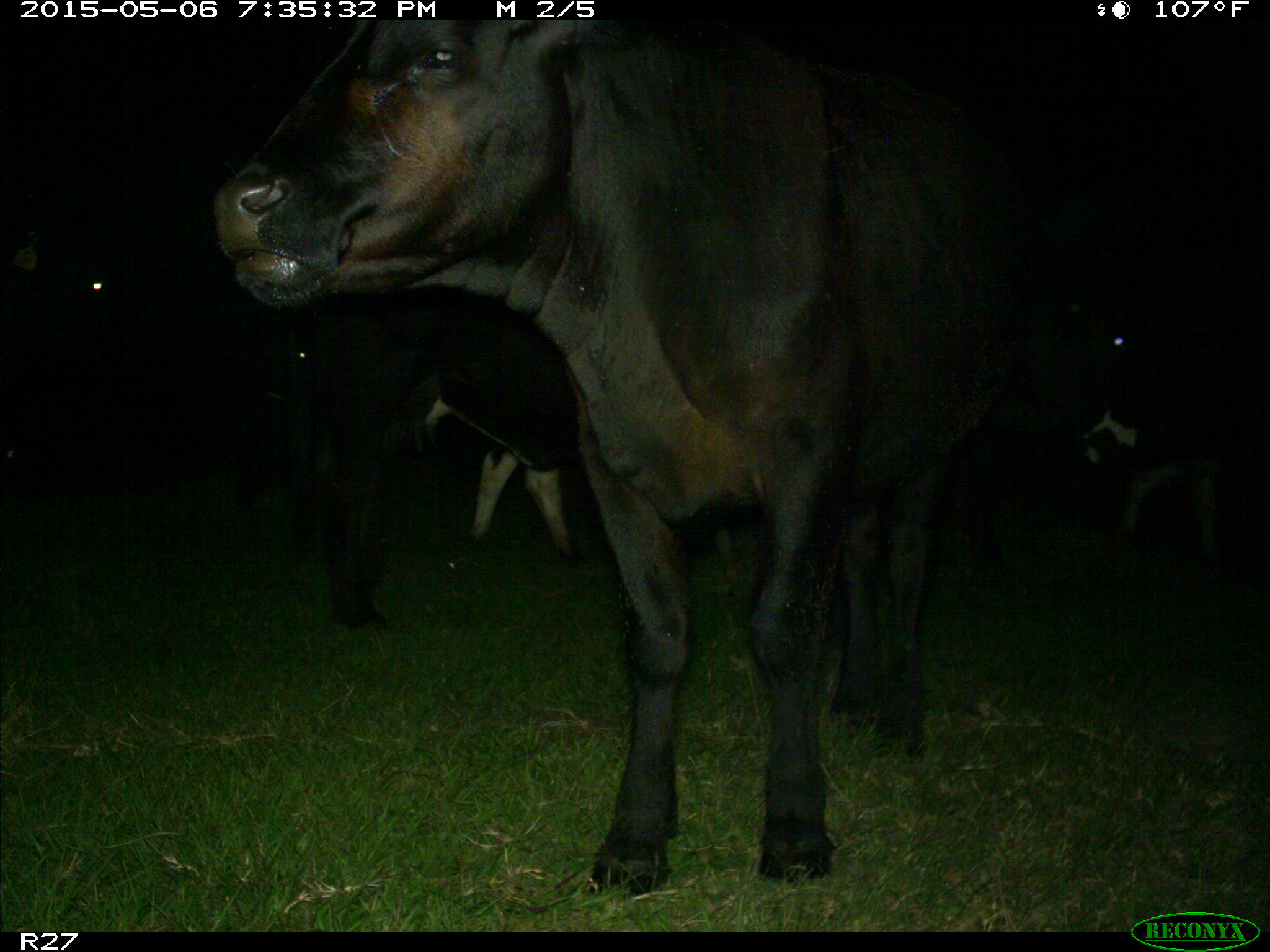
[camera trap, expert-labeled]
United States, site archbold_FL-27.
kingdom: Animalia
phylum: Chordata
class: Mammalia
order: Artiodactyla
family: Bovidae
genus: Bos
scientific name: Bos taurus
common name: domestic cow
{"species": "Bos taurus (domestic cow)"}